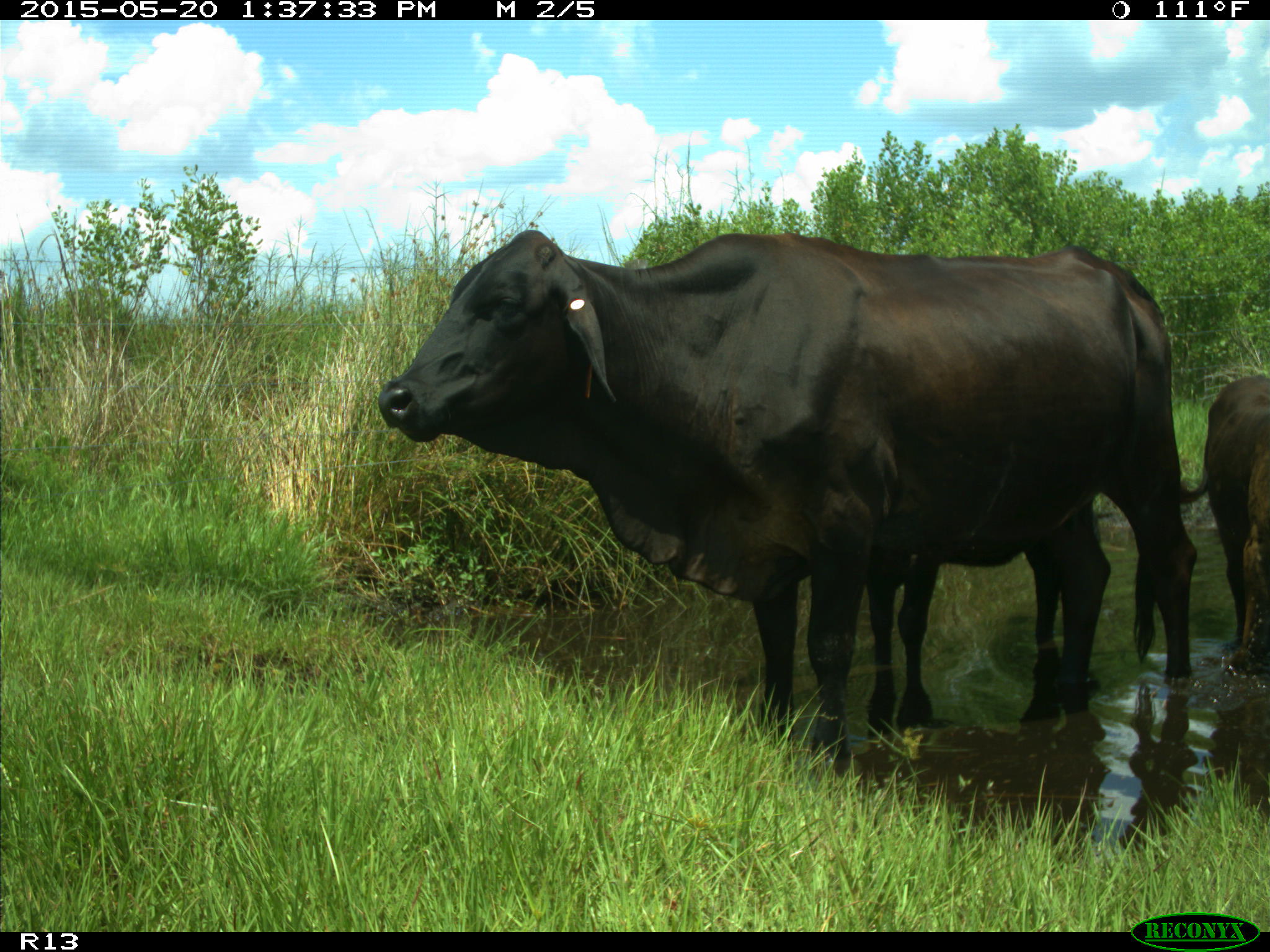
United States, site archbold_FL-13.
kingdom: Animalia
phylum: Chordata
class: Mammalia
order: Artiodactyla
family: Bovidae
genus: Bos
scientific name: Bos taurus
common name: domestic cow